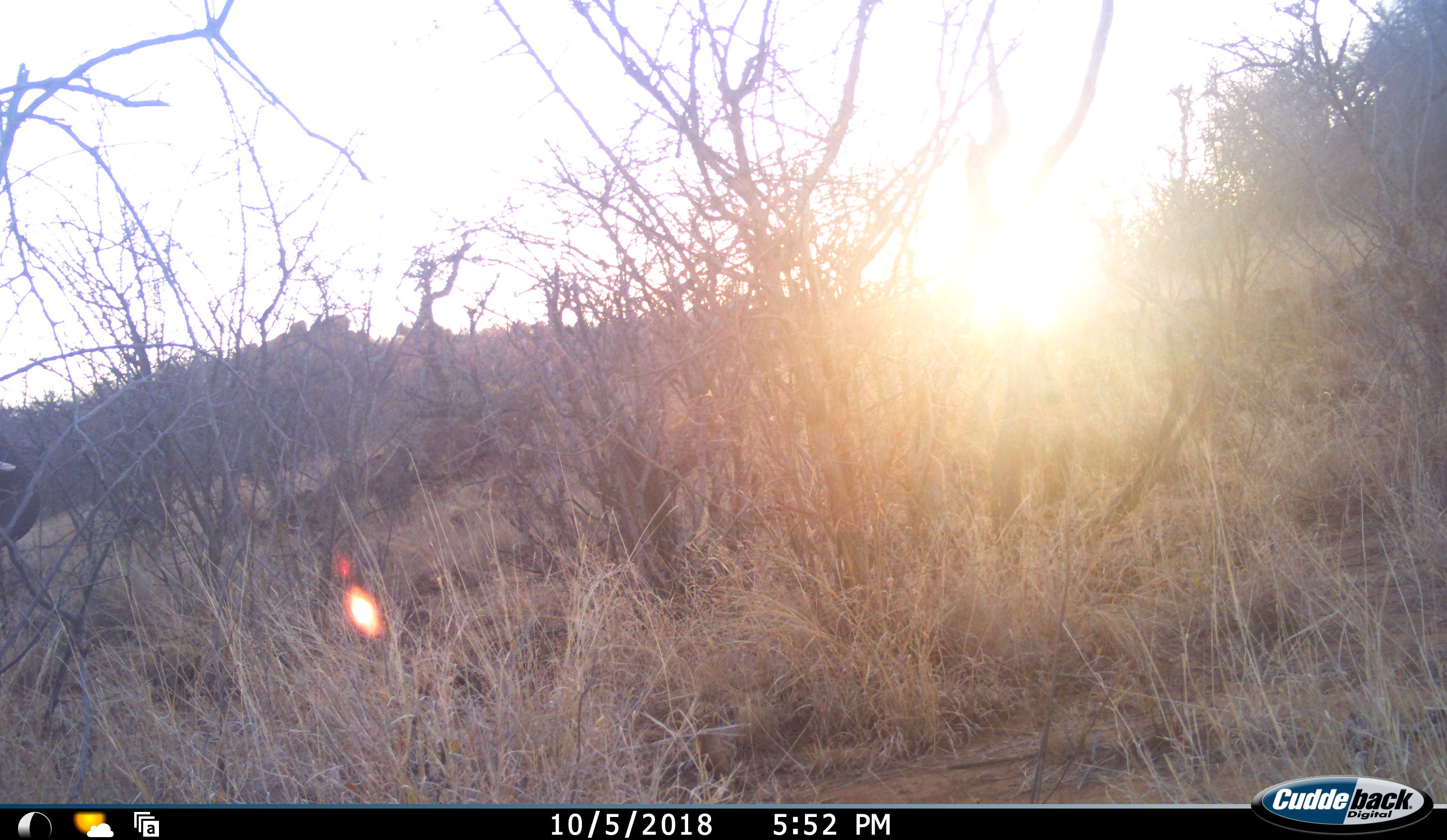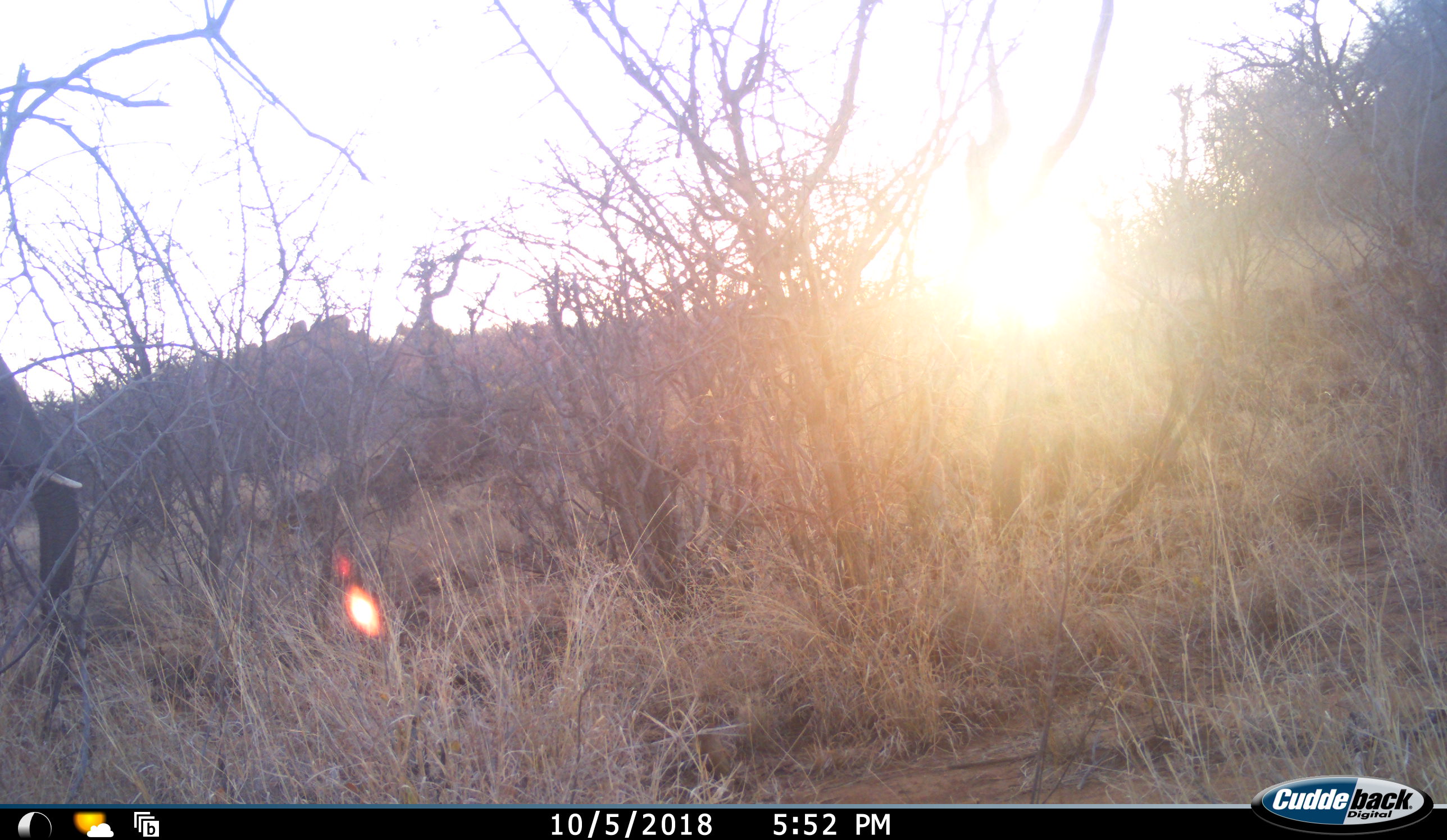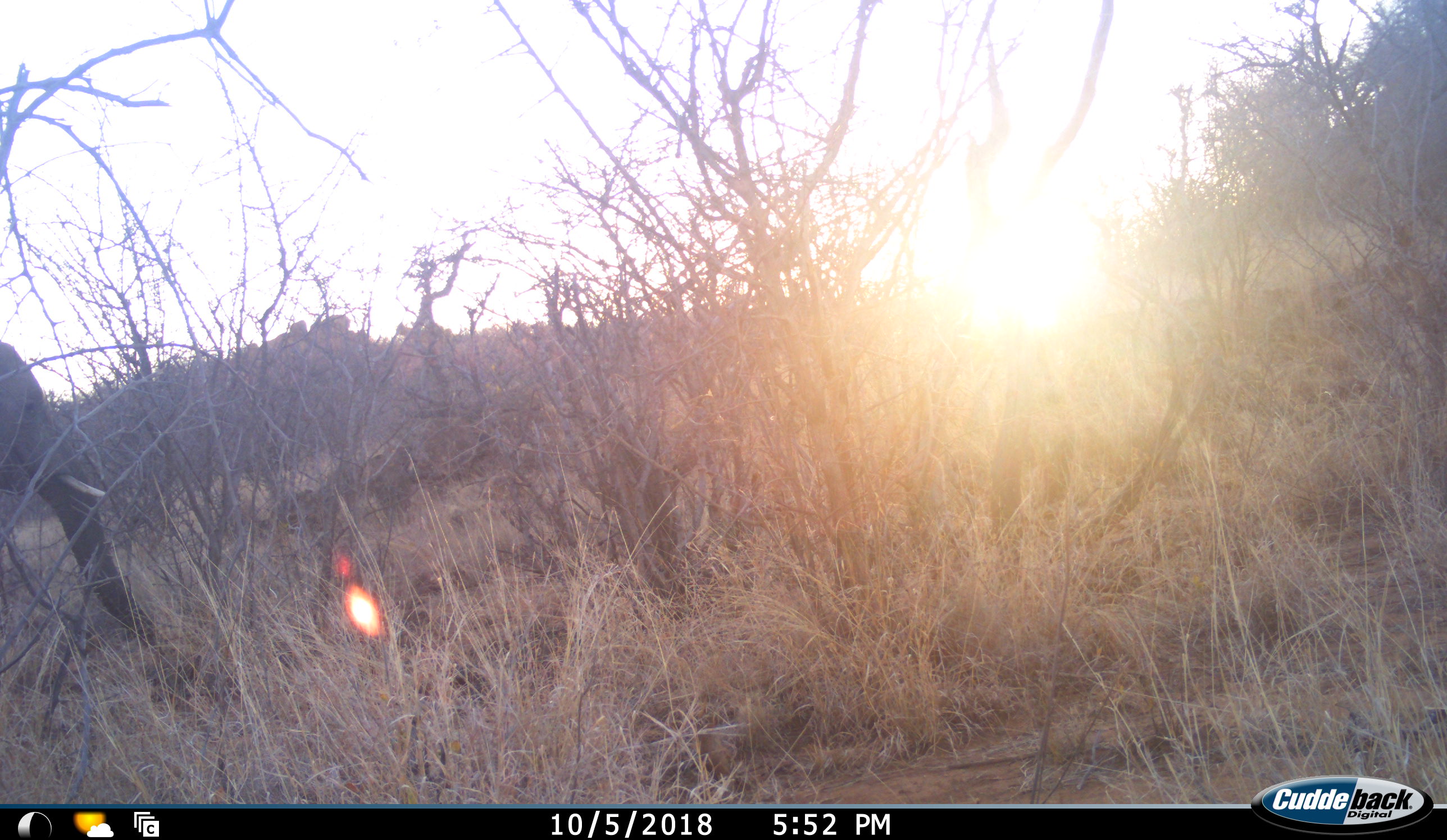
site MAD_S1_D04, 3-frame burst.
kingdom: Animalia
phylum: Chordata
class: Mammalia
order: Proboscidea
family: Elephantidae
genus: Loxodonta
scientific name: Loxodonta africana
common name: african bush elephant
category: elephant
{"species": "elephant (african bush elephant) (Loxodonta africana)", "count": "1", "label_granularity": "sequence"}